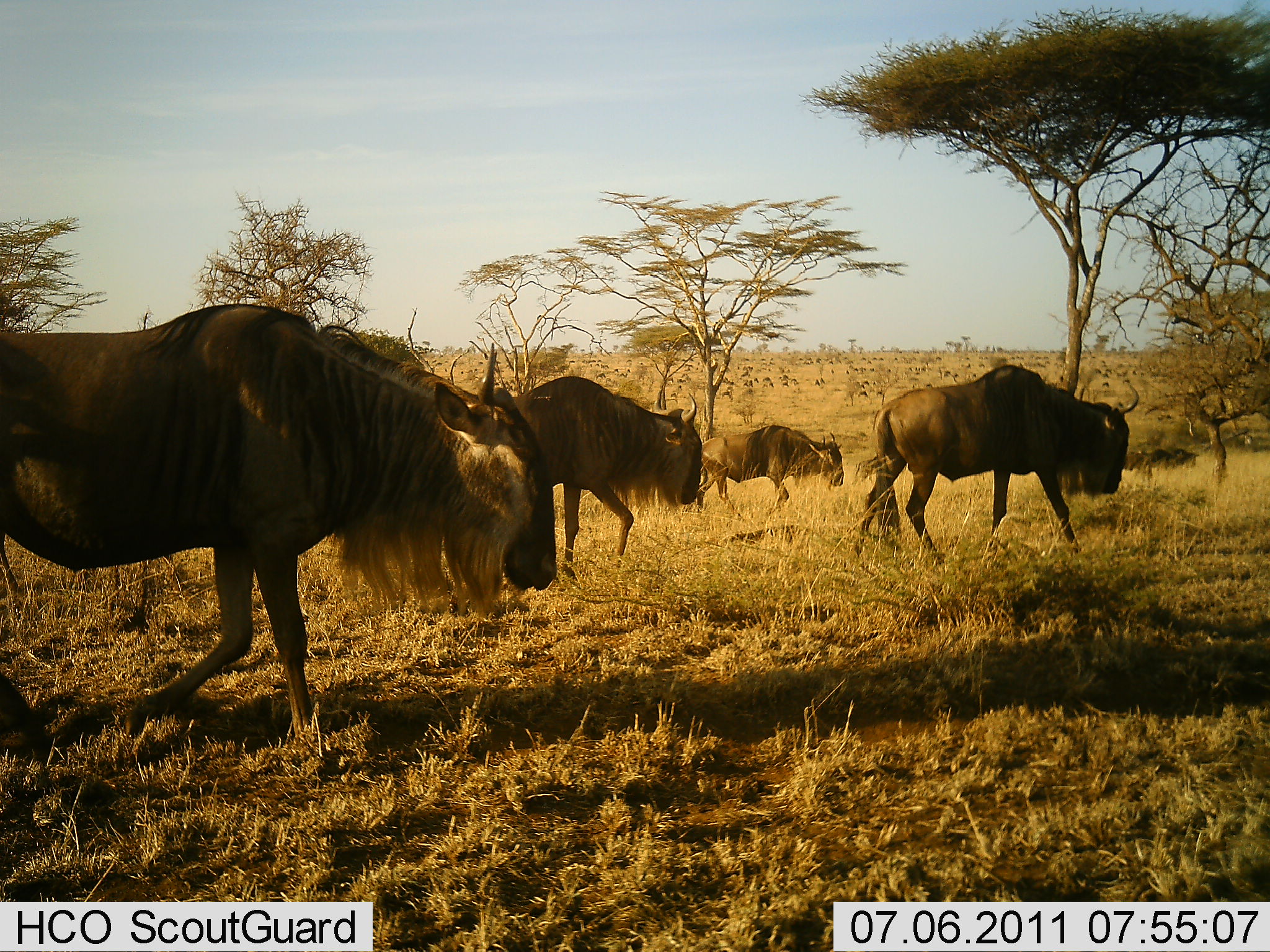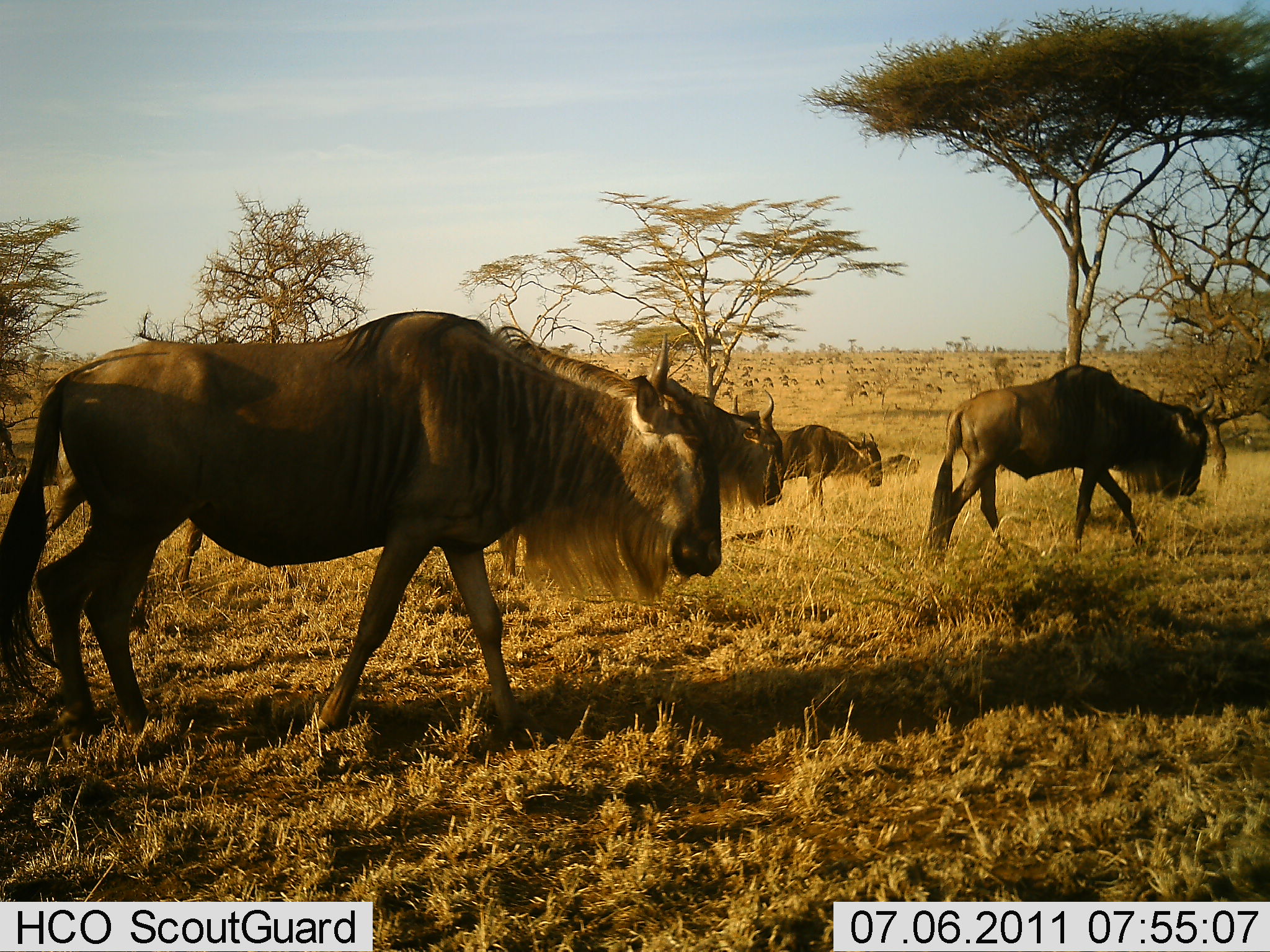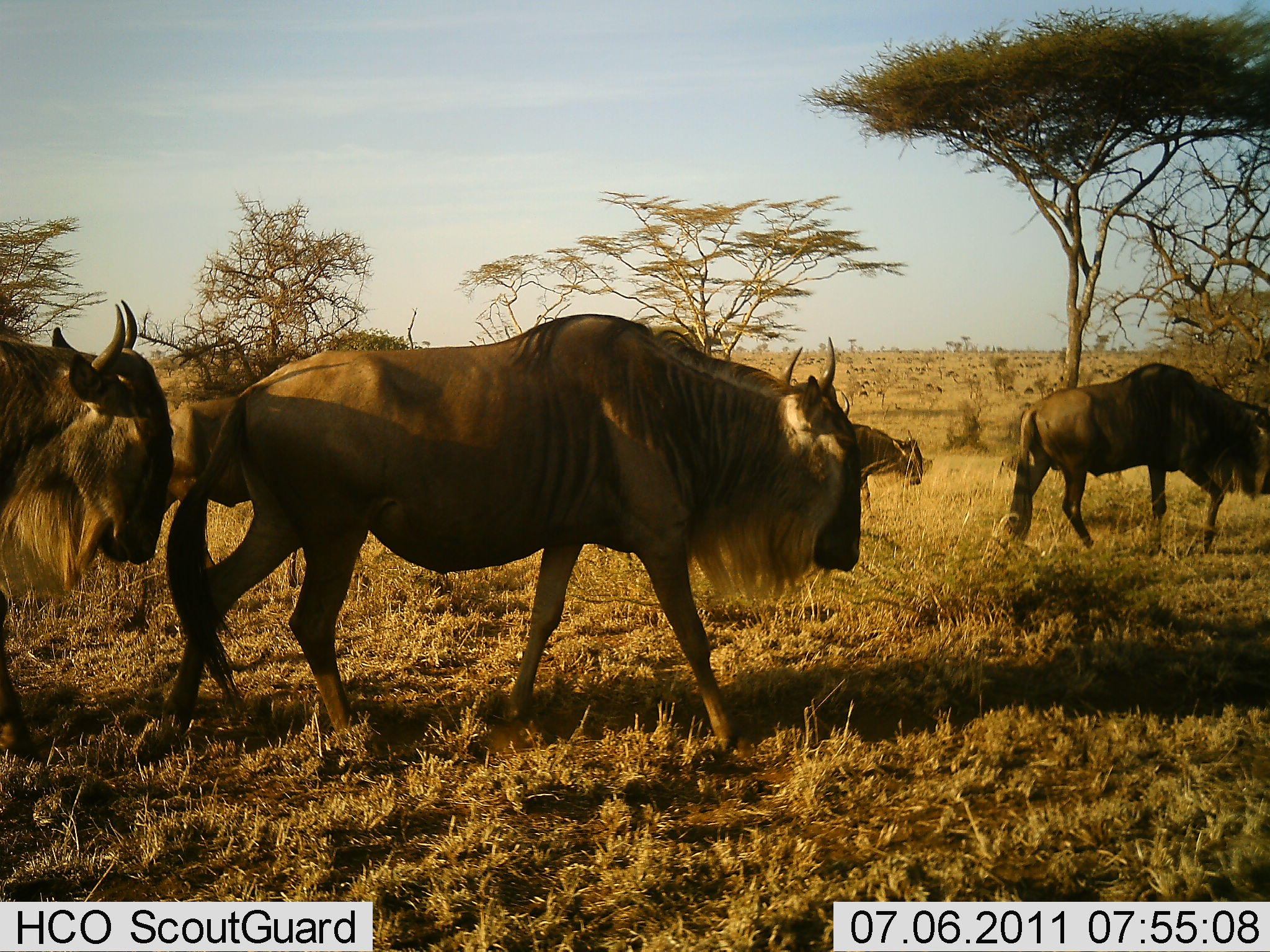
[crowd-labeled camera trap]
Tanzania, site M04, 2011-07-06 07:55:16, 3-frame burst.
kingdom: Animalia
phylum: Chordata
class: Mammalia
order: Artiodactyla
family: Bovidae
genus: Connochaetes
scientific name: Connochaetes taurinus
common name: blue wildebeest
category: wildebeest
Wildebeest (blue wildebeest) (Connochaetes taurinus), count 6. Behavior (volunteer vote fractions): standing 0%, resting 0%, moving 100%, interacting 0%. Young present (vote fraction): 0%. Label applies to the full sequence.